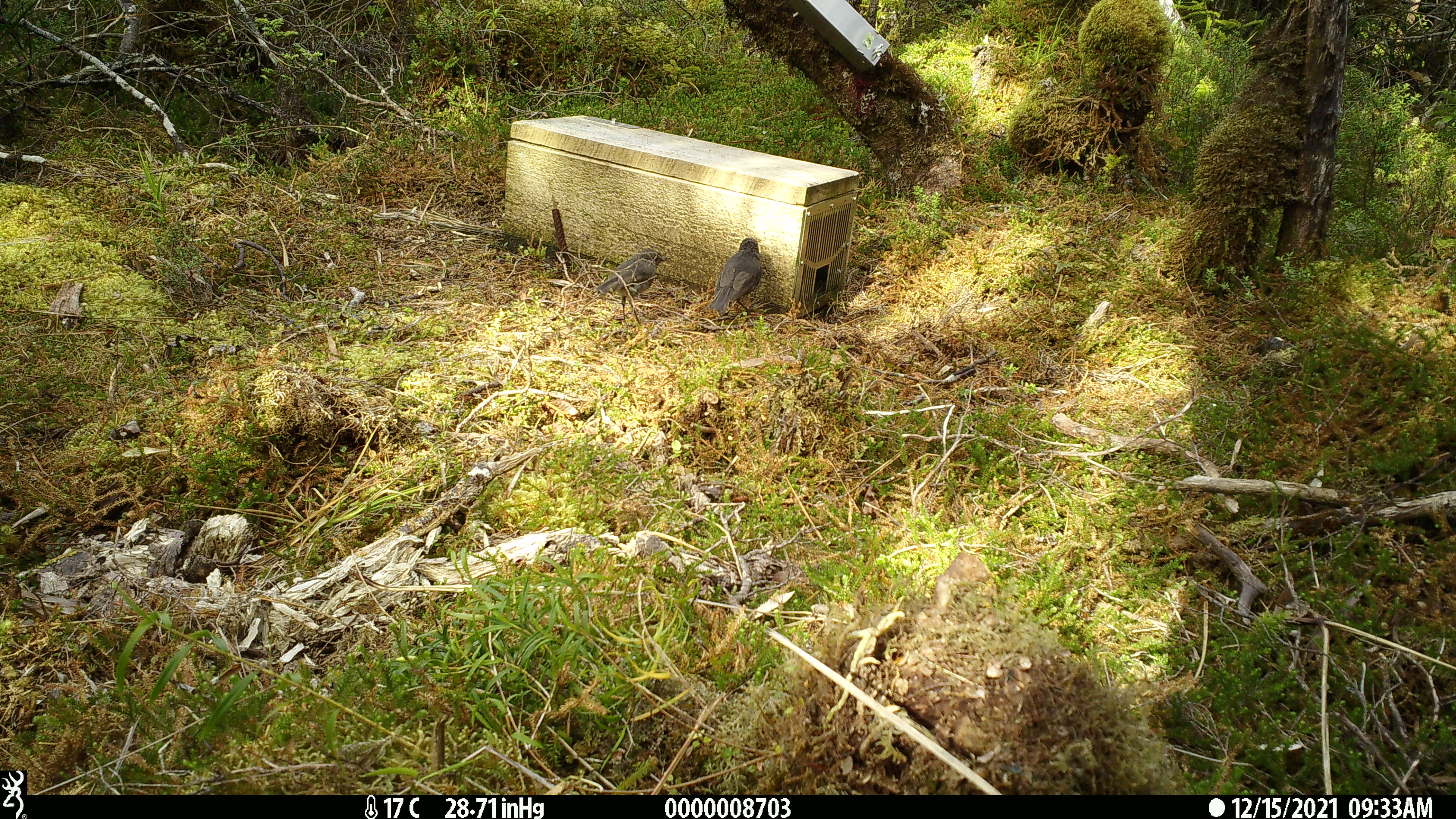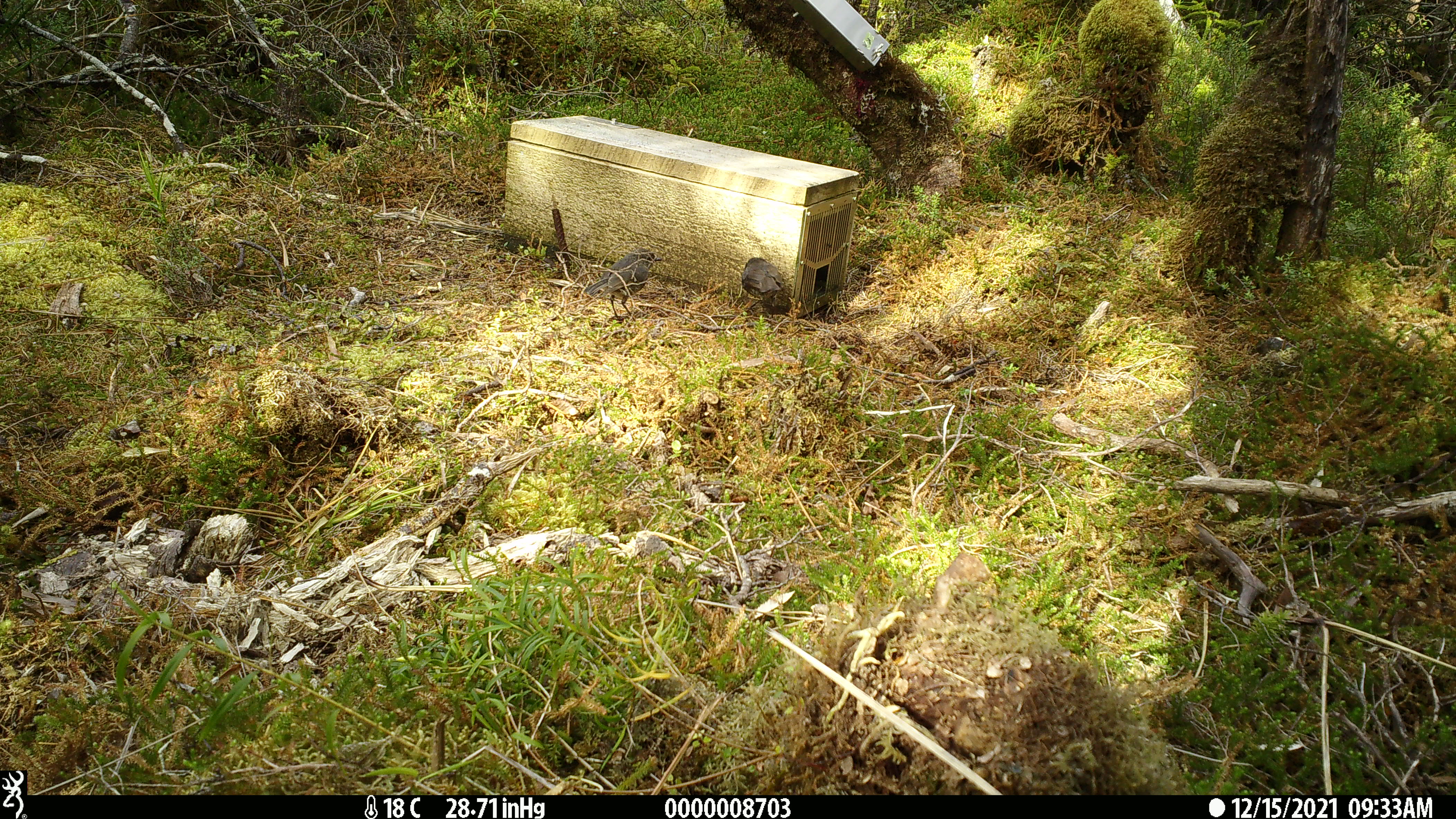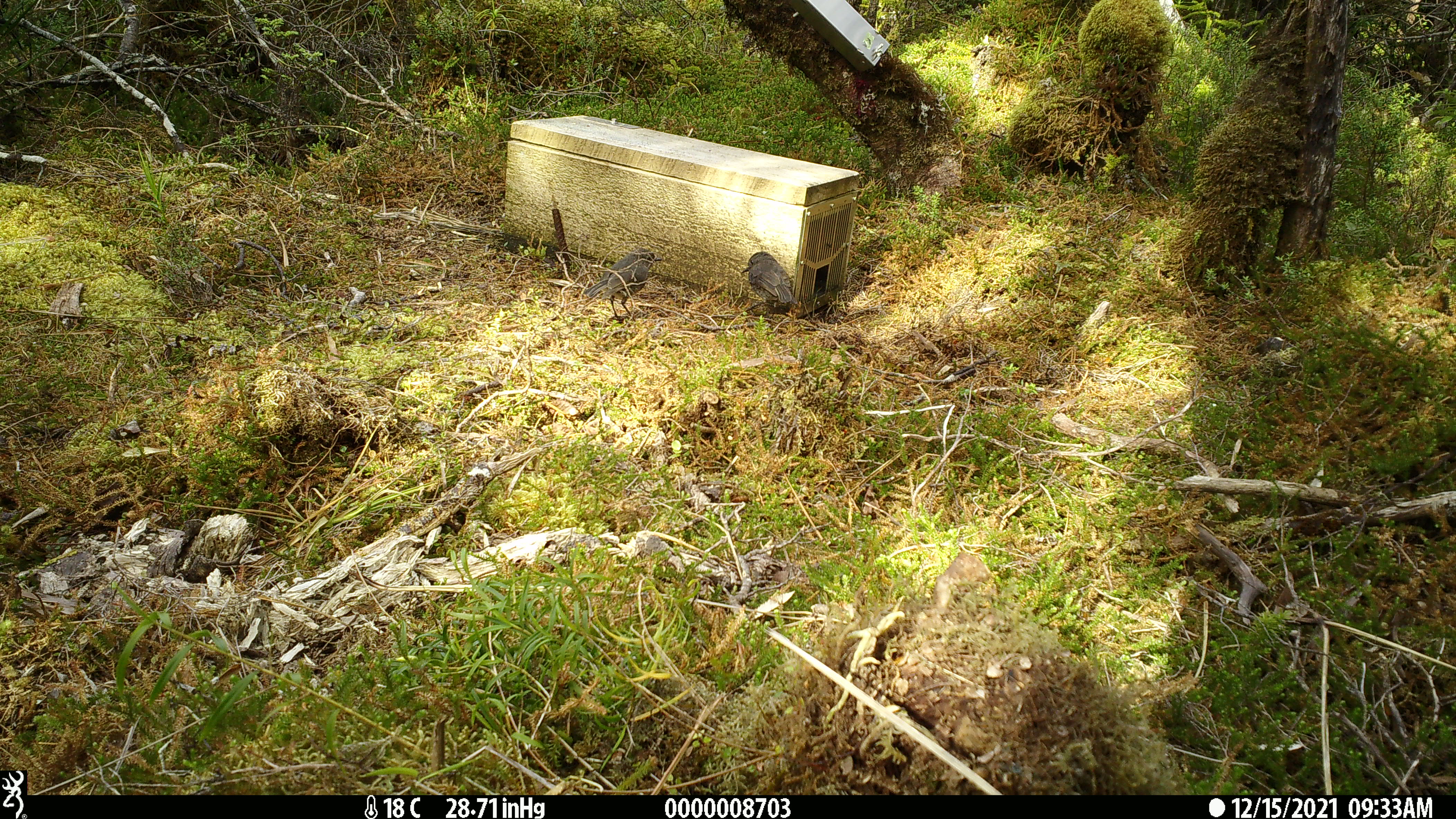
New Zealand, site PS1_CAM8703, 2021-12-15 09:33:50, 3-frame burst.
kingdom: Animalia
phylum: Chordata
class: Aves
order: Passeriformes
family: Petroicidae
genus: Petroica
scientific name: Petroica australis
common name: new zealand robin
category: robin